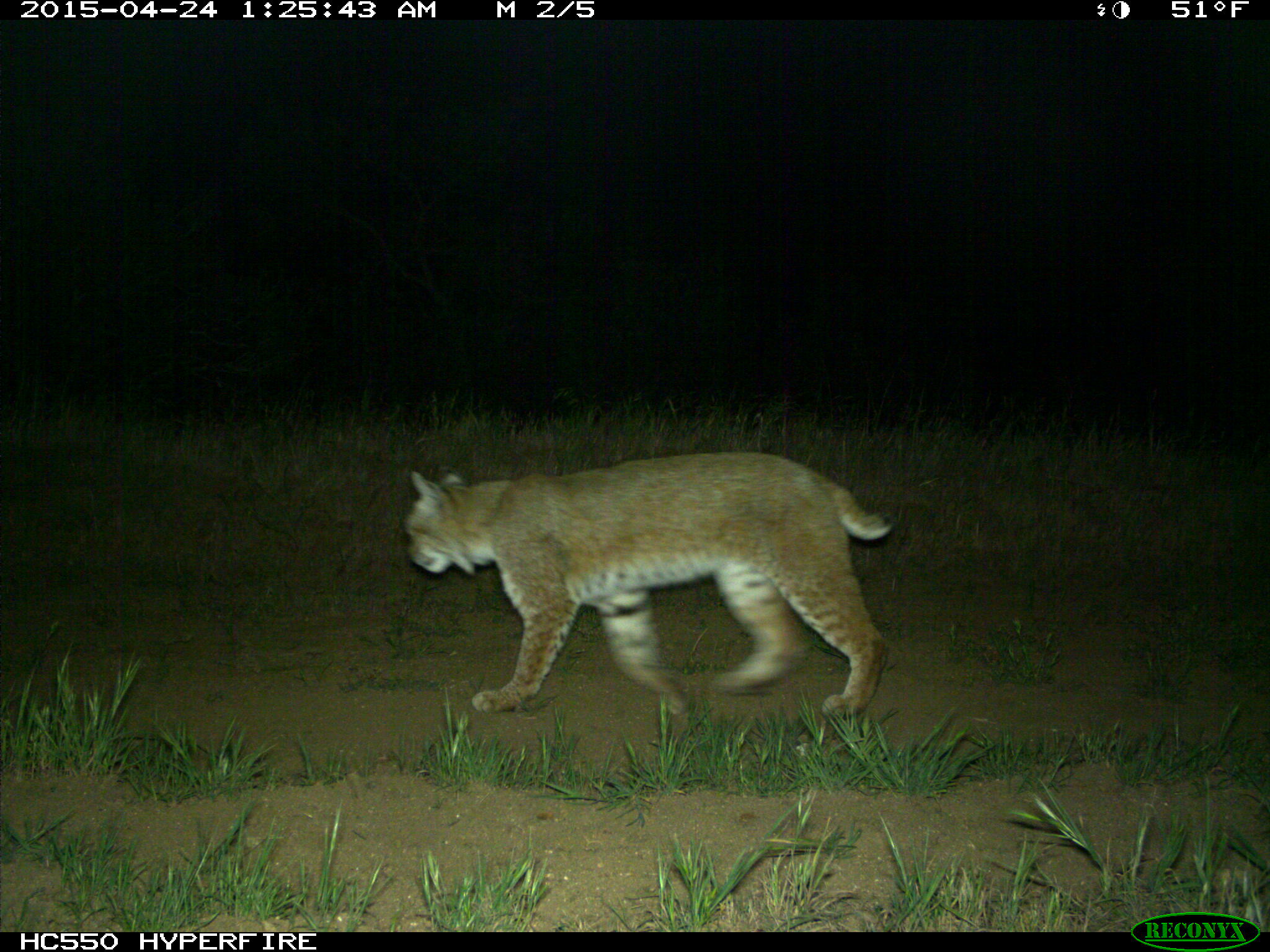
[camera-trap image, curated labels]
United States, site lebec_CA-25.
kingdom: Animalia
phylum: Chordata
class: Mammalia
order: Carnivora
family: Felidae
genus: Lynx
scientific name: Lynx rufus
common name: bobcat